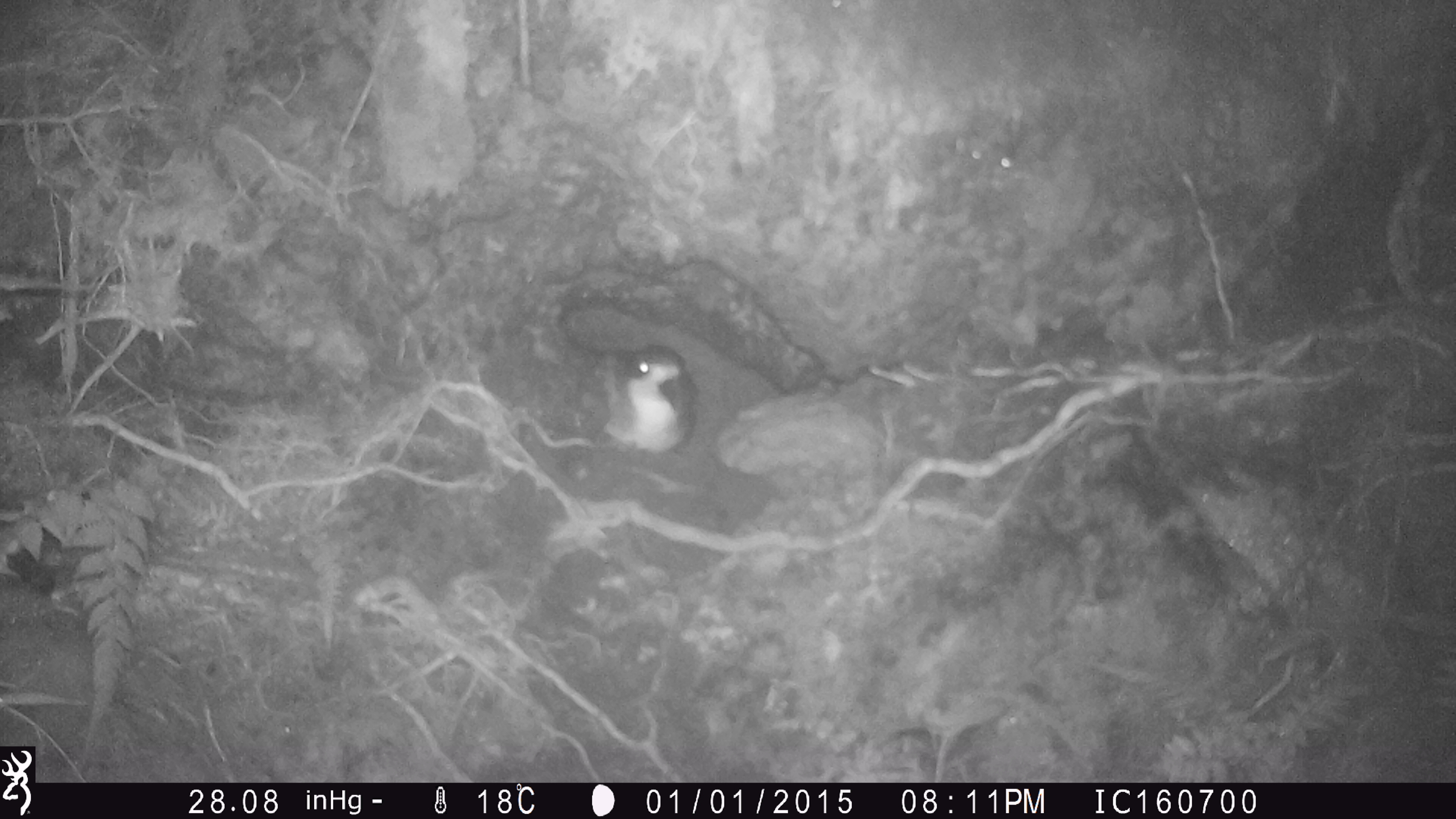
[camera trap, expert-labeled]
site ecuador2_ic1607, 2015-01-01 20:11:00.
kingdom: Animalia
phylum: Chordata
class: Aves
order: Procellariiformes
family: Procellariidae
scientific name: Procellariidae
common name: petrel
Petrel (Procellariidae).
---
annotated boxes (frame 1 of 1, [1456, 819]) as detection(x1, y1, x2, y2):
petrel: detection(594, 340, 694, 455); detection(1, 526, 66, 604)